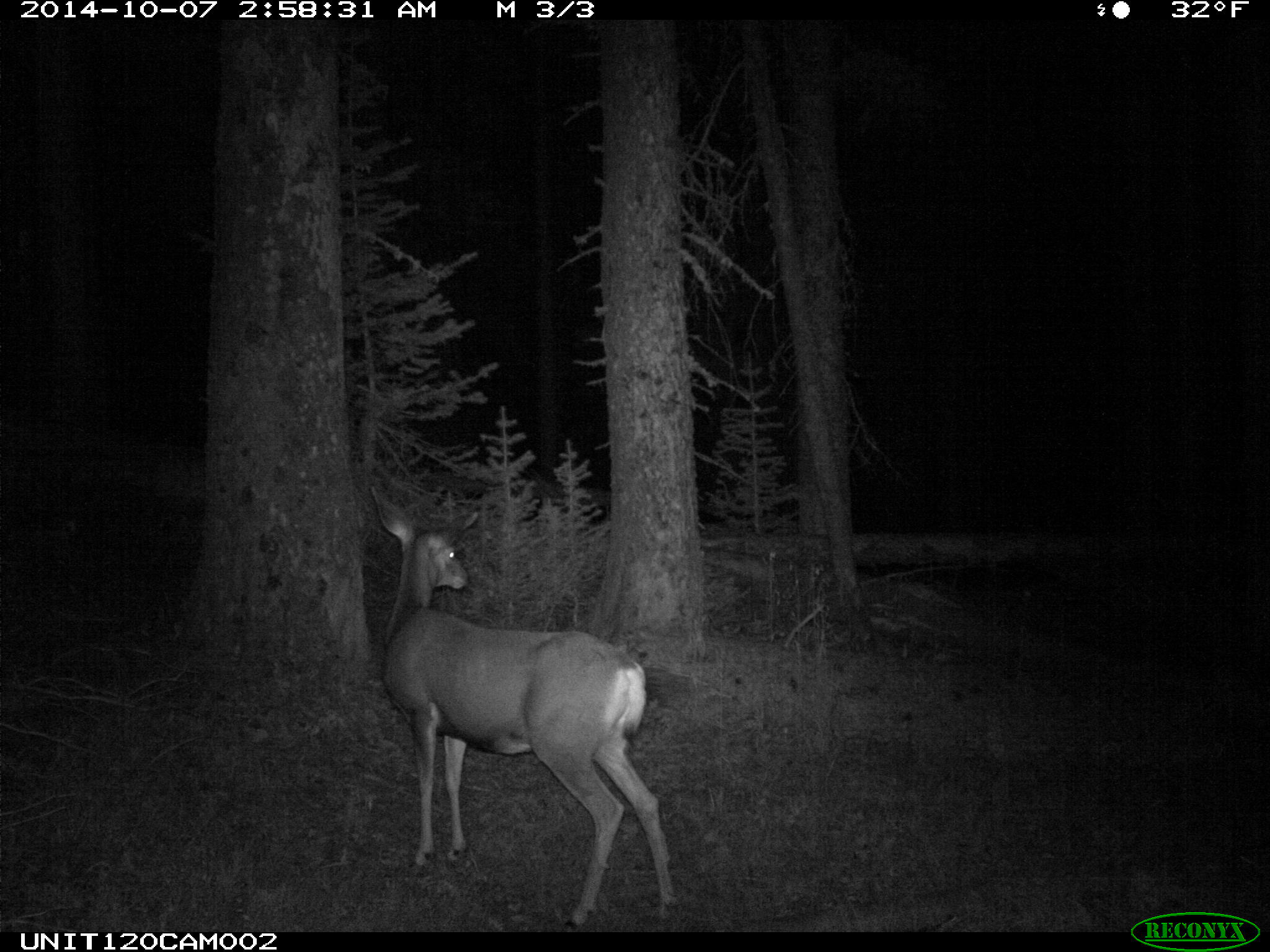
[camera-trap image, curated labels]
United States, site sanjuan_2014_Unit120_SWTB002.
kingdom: Animalia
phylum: Chordata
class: Mammalia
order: Artiodactyla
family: Cervidae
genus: Odocoileus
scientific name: Odocoileus hemionus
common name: mule deer